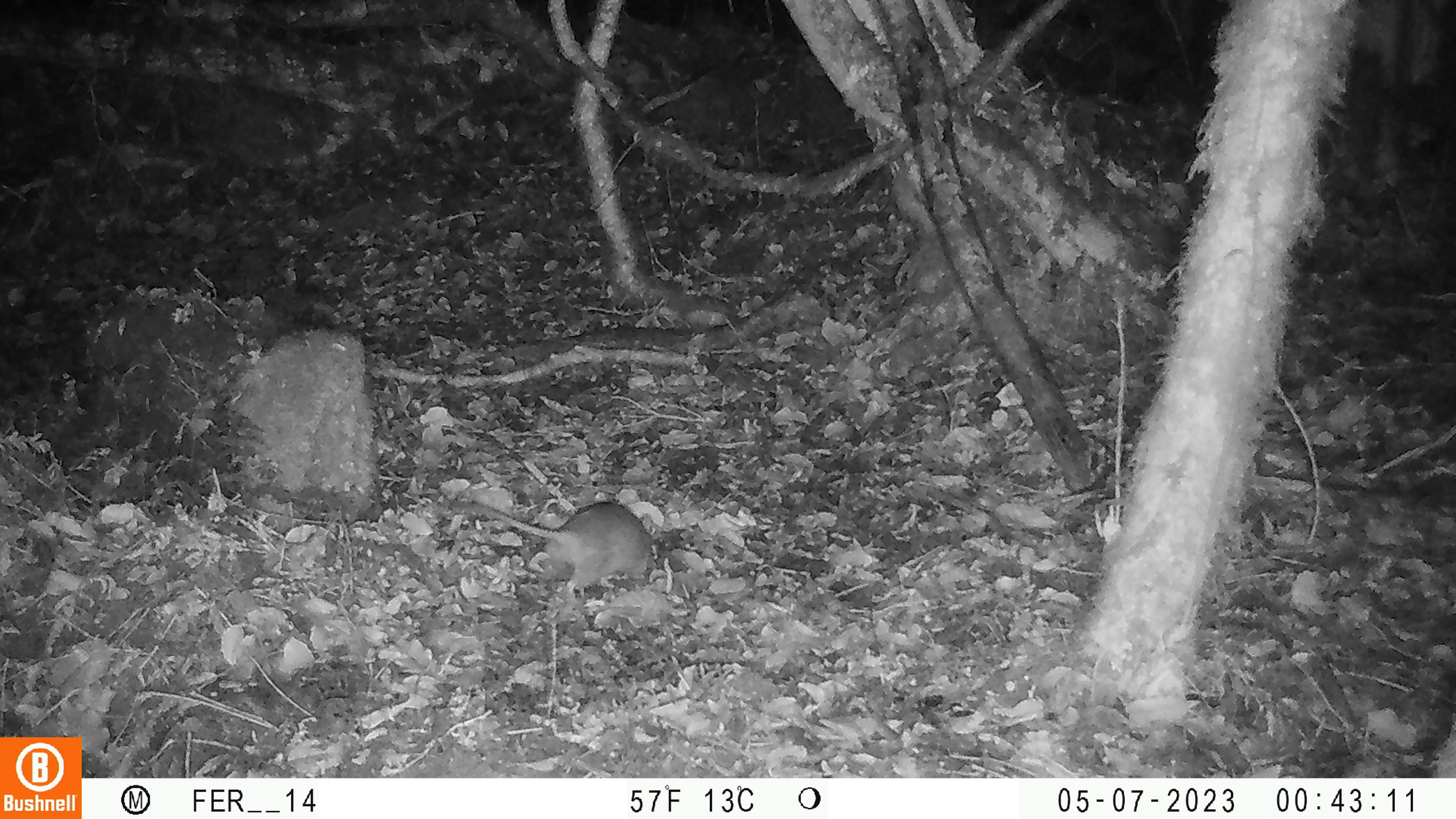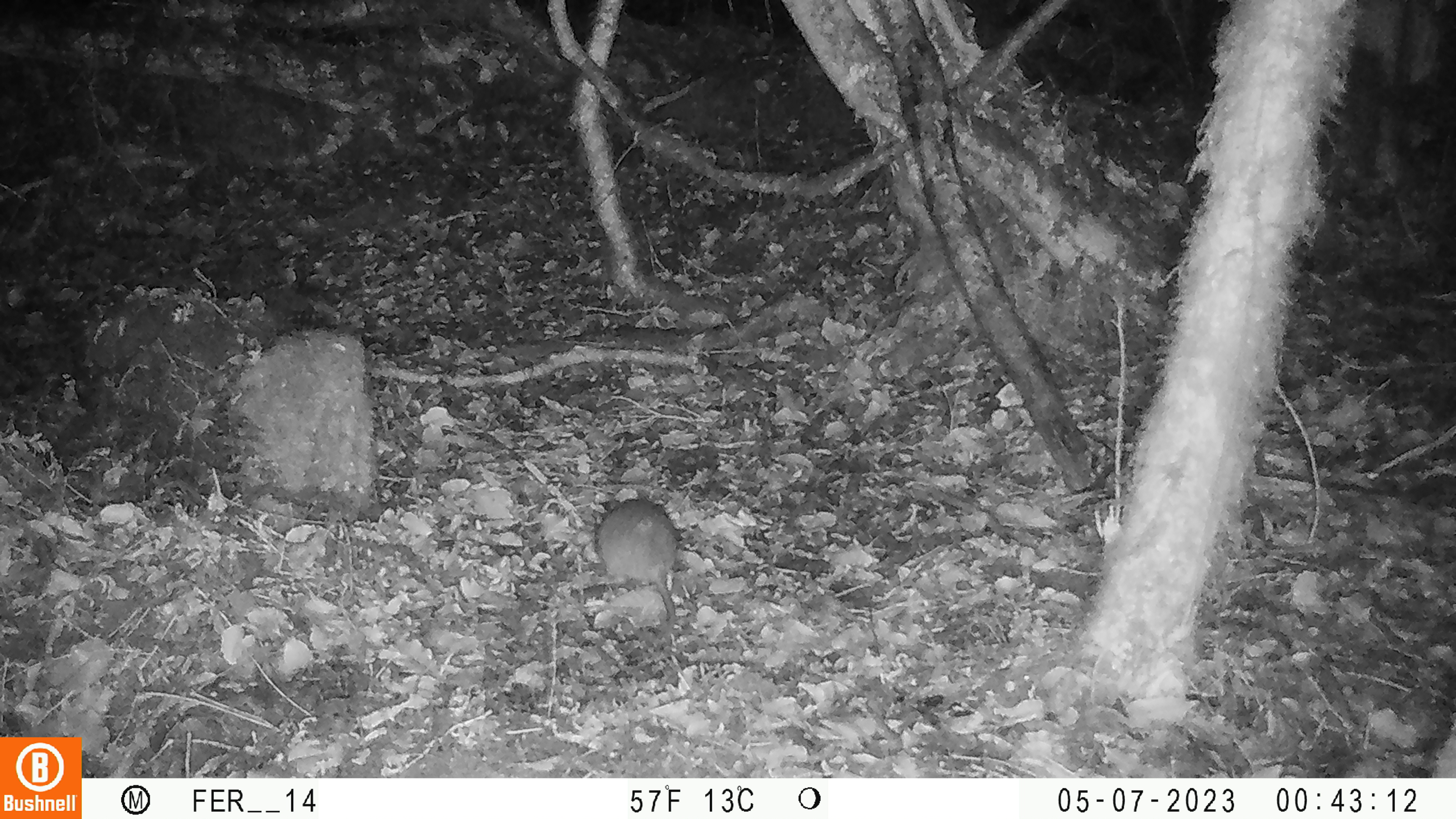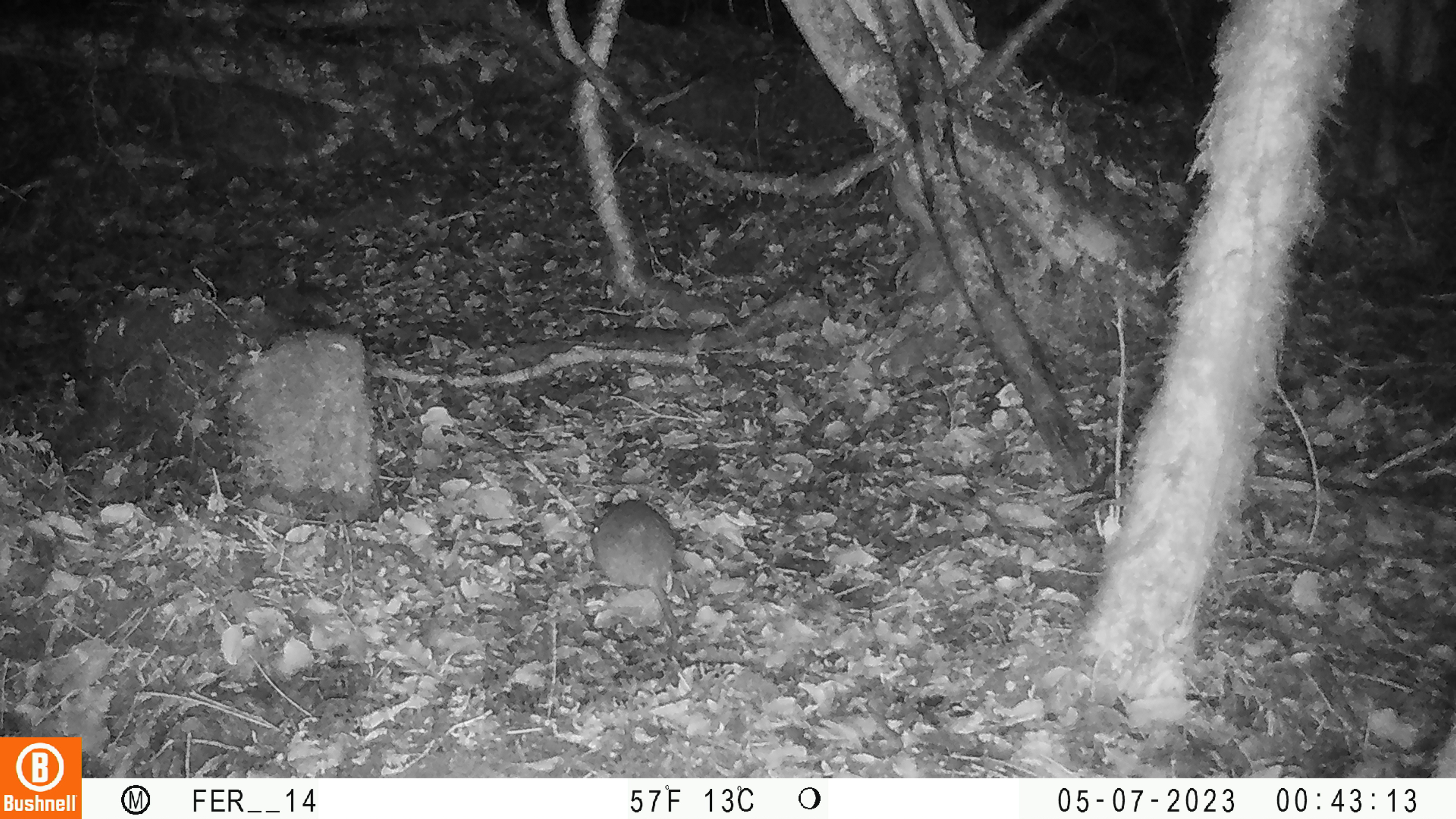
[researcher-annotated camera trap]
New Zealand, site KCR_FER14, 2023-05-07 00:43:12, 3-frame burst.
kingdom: Animalia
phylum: Chordata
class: Mammalia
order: Rodentia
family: Muridae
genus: Rattus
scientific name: Rattus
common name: rat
Rat (Rattus).